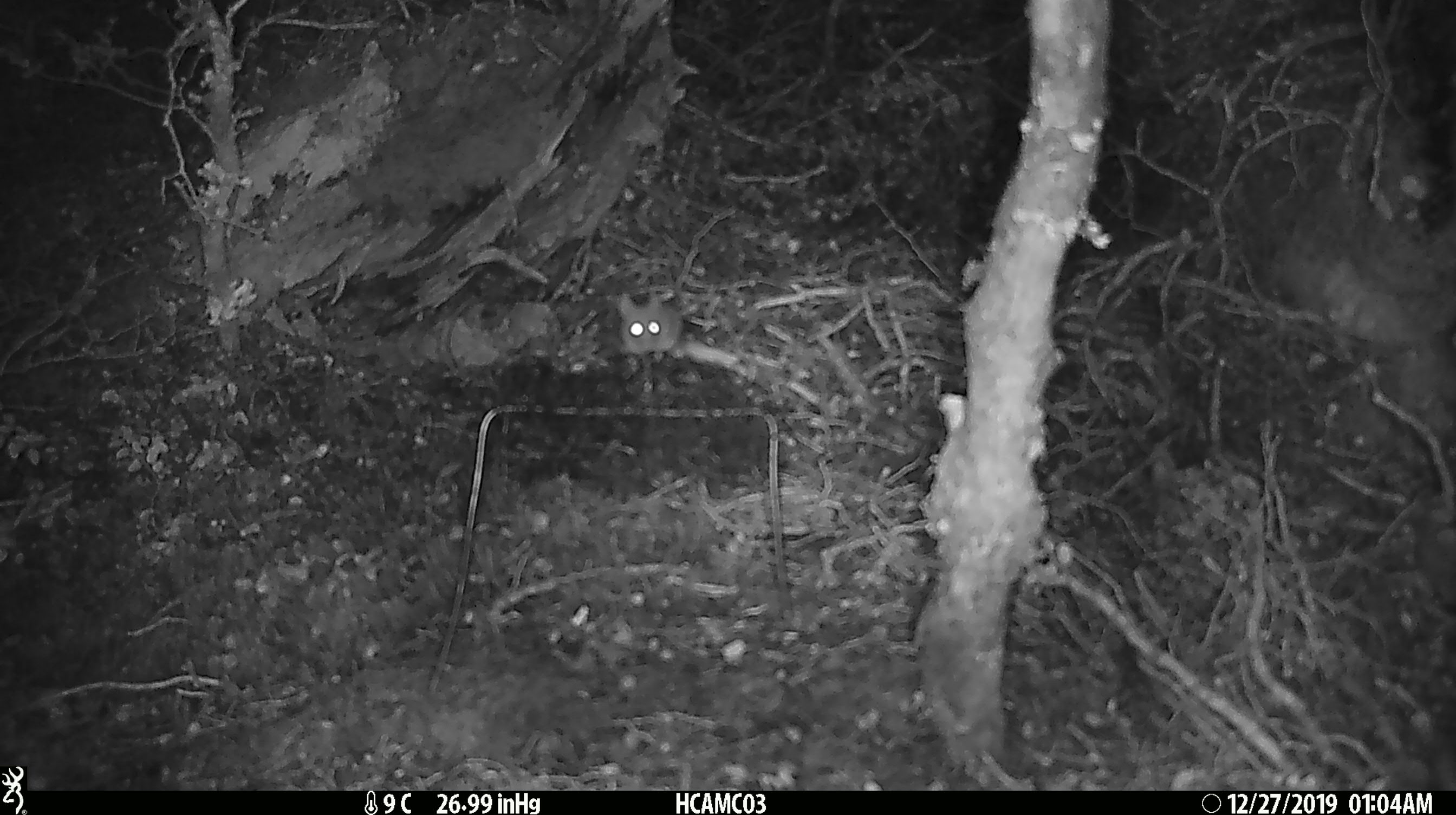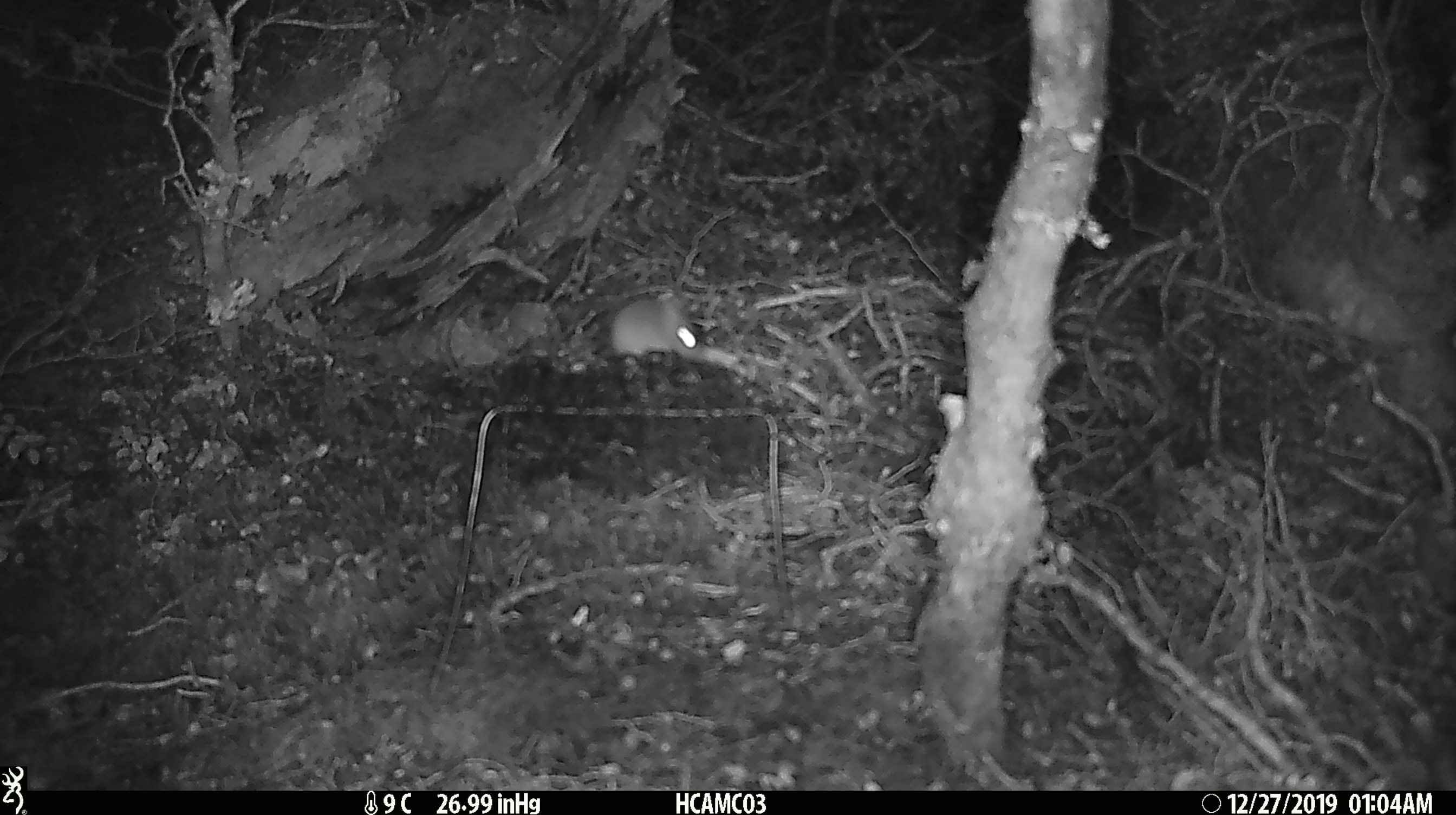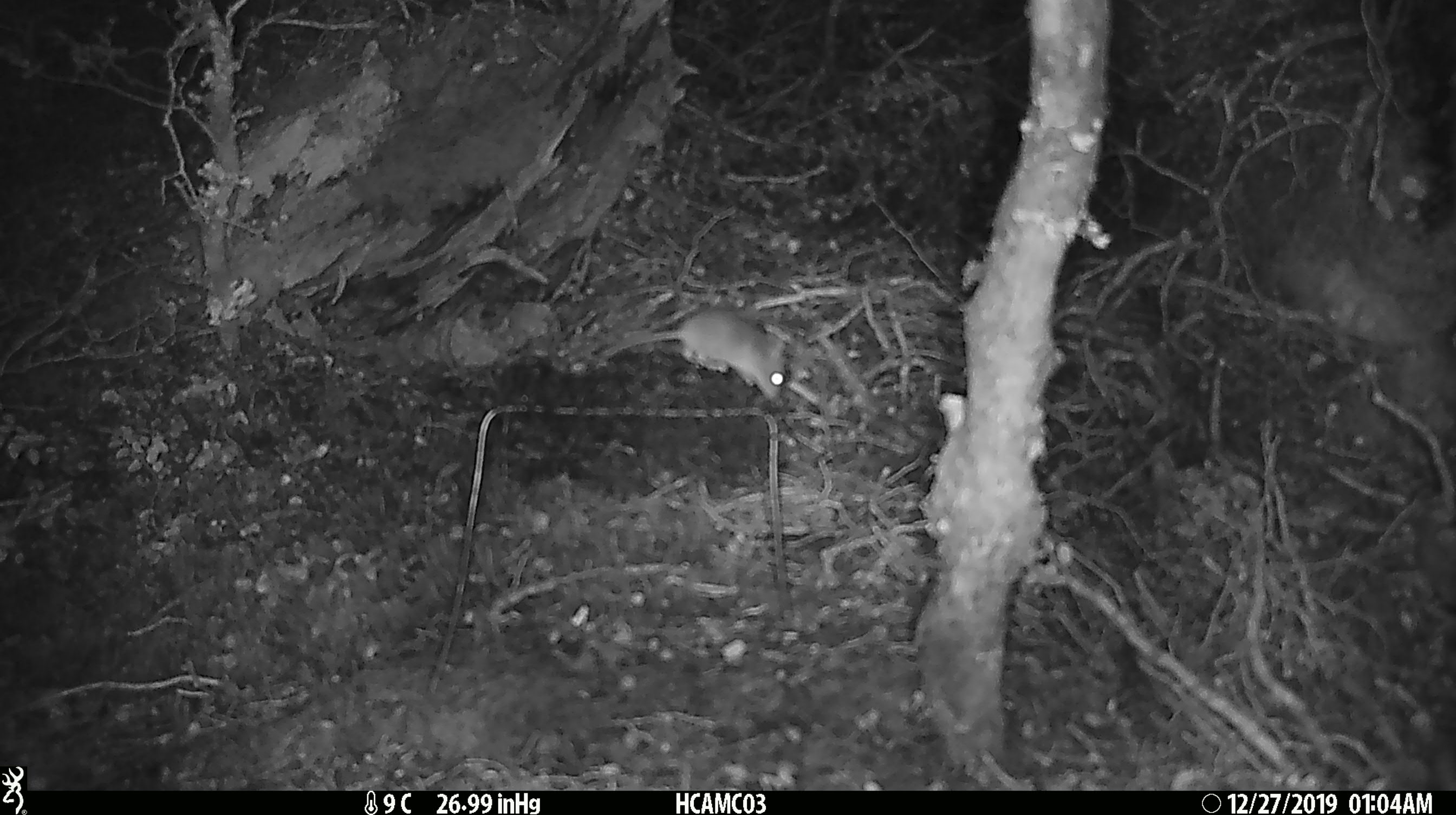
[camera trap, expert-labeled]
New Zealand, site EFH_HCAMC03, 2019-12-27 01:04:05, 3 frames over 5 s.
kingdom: Animalia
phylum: Chordata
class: Mammalia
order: Rodentia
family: Muridae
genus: Mus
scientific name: Mus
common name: mouse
Mouse (Mus).